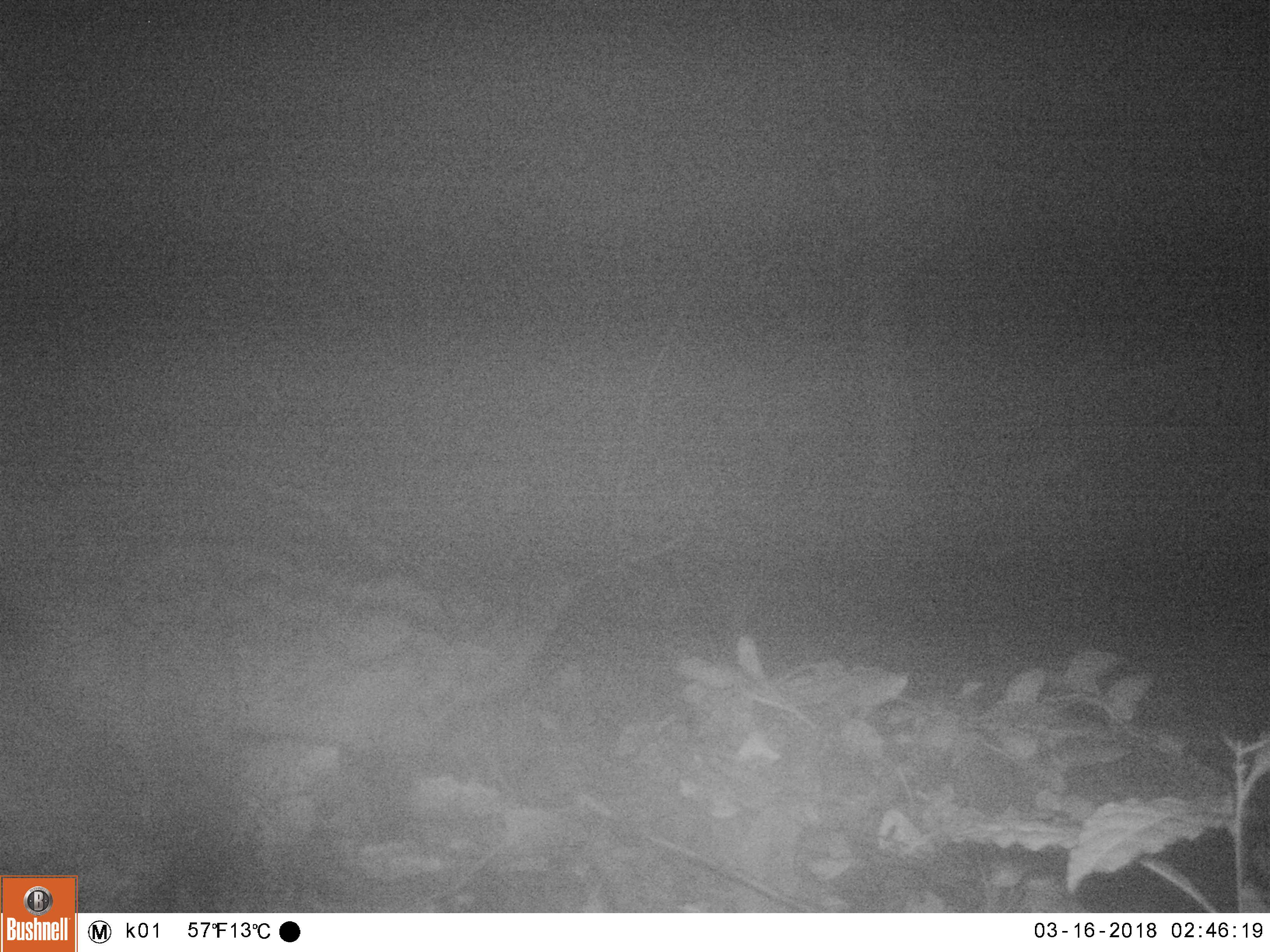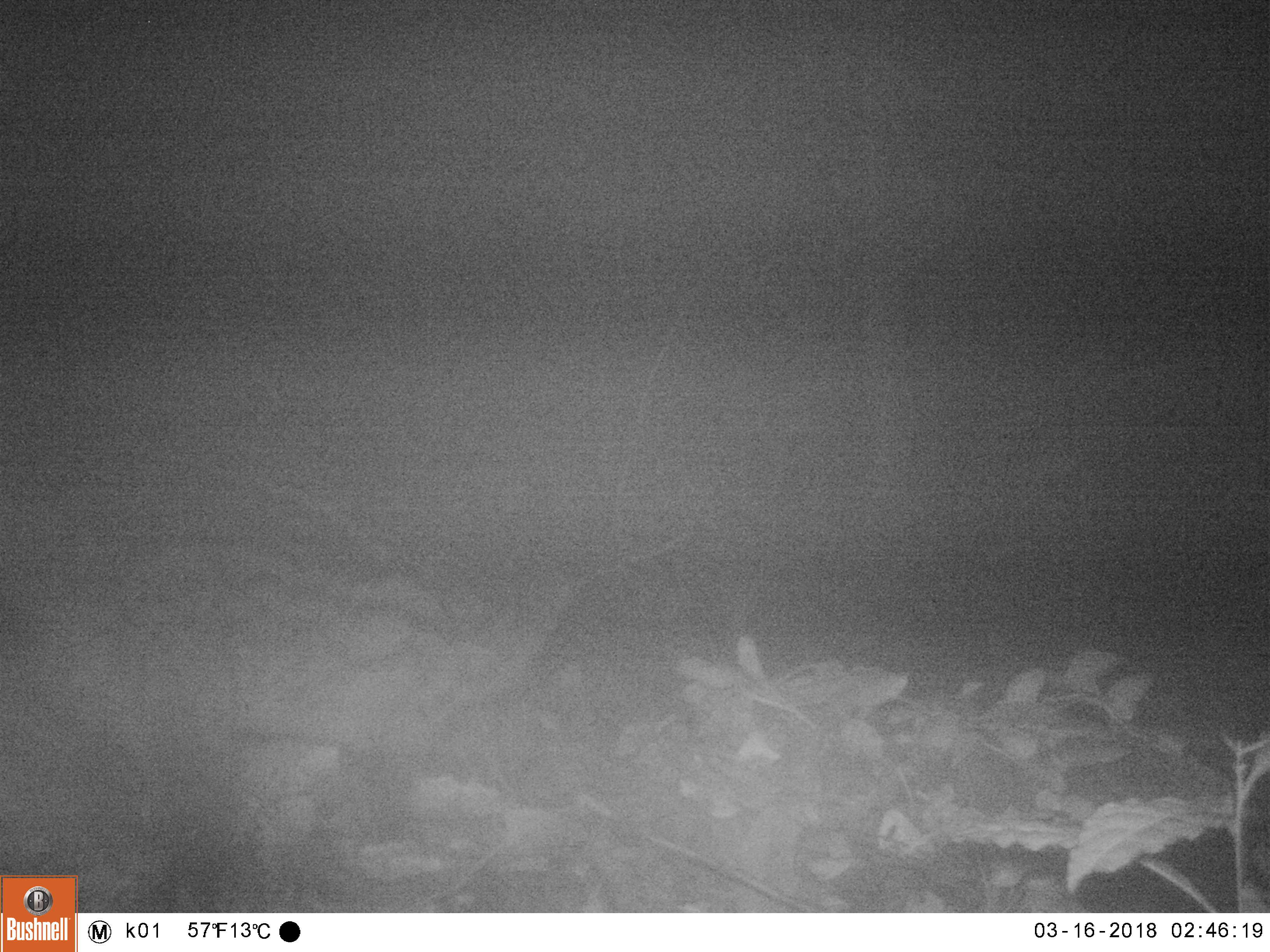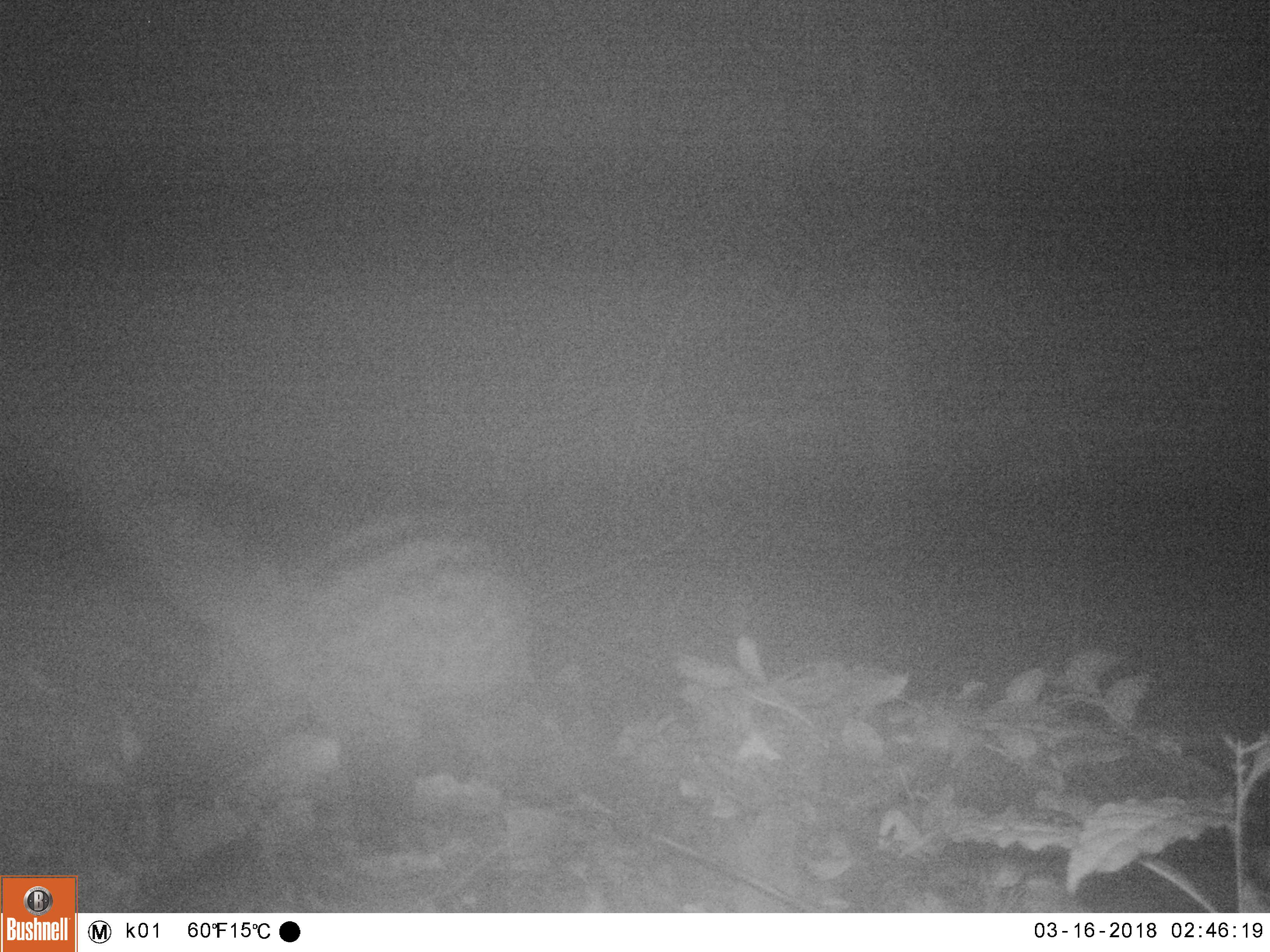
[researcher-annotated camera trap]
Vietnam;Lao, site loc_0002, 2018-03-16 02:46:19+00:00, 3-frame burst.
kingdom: Animalia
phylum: Chordata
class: Mammalia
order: Carnivora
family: Viverridae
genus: Paradoxurus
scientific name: Paradoxurus hermaphroditus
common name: common palm civet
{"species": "common palm civet (Paradoxurus hermaphroditus)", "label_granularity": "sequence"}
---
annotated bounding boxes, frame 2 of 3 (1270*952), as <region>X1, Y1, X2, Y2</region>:
common palm civet: <region>22, 531, 586, 847</region>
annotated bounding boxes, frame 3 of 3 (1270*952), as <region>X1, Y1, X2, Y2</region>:
common palm civet: <region>148, 508, 535, 852</region>